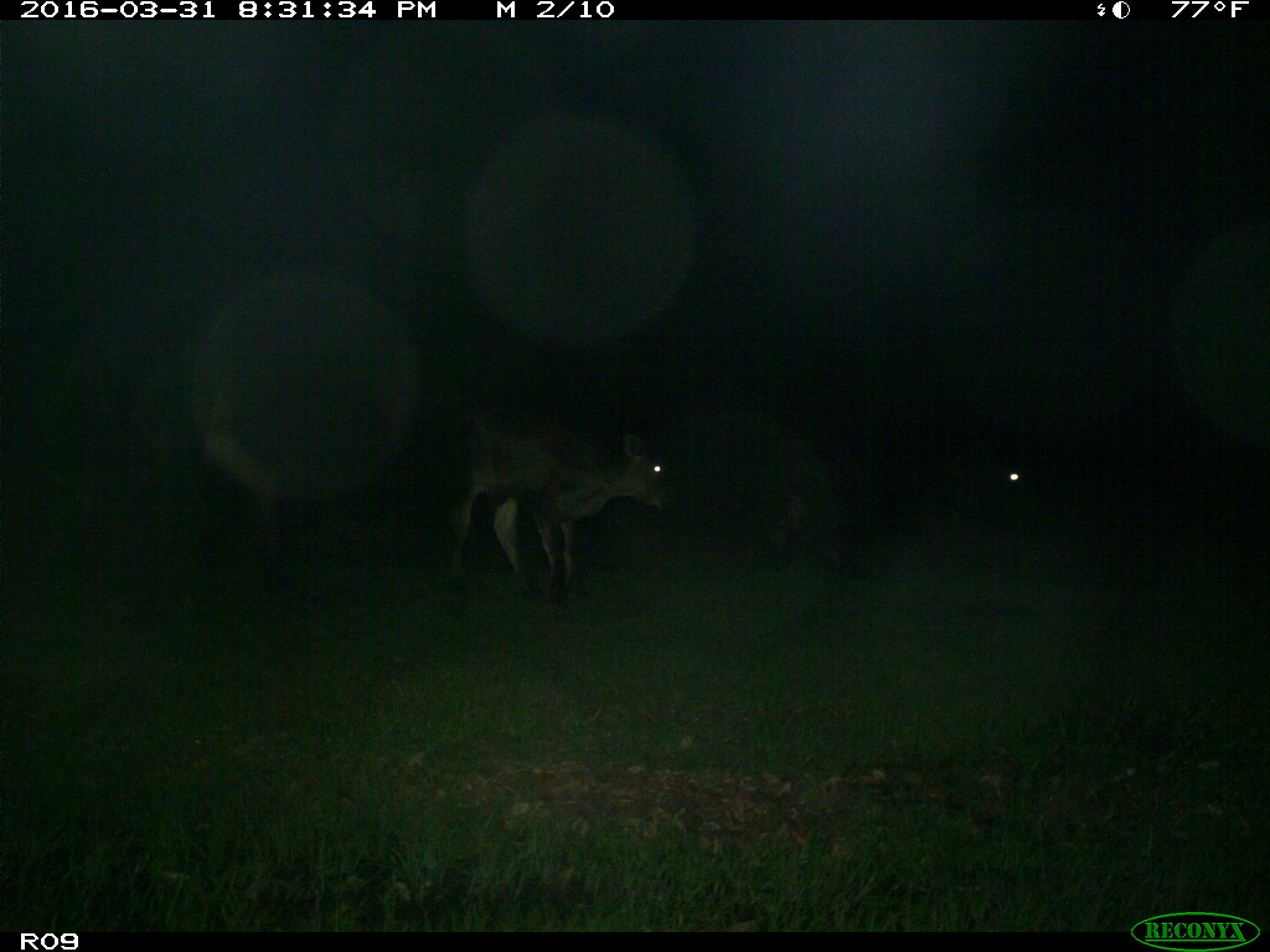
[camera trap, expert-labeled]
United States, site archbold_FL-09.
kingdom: Animalia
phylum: Chordata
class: Mammalia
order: Artiodactyla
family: Bovidae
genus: Bos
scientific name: Bos taurus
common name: domestic cow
Bos taurus (domestic cow).